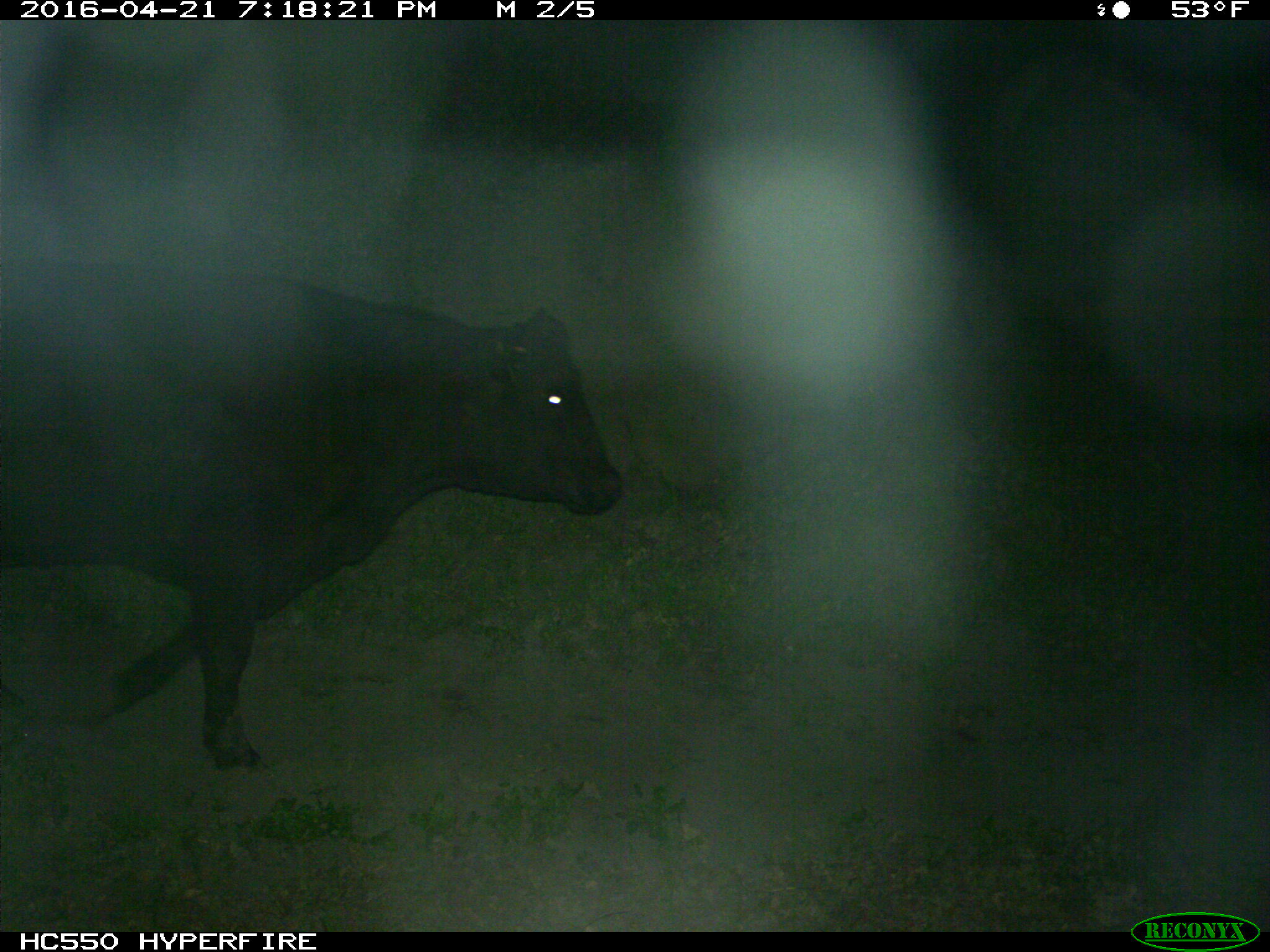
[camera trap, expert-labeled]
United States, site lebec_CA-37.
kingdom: Animalia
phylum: Chordata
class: Mammalia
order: Artiodactyla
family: Bovidae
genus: Bos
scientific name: Bos taurus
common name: domestic cow